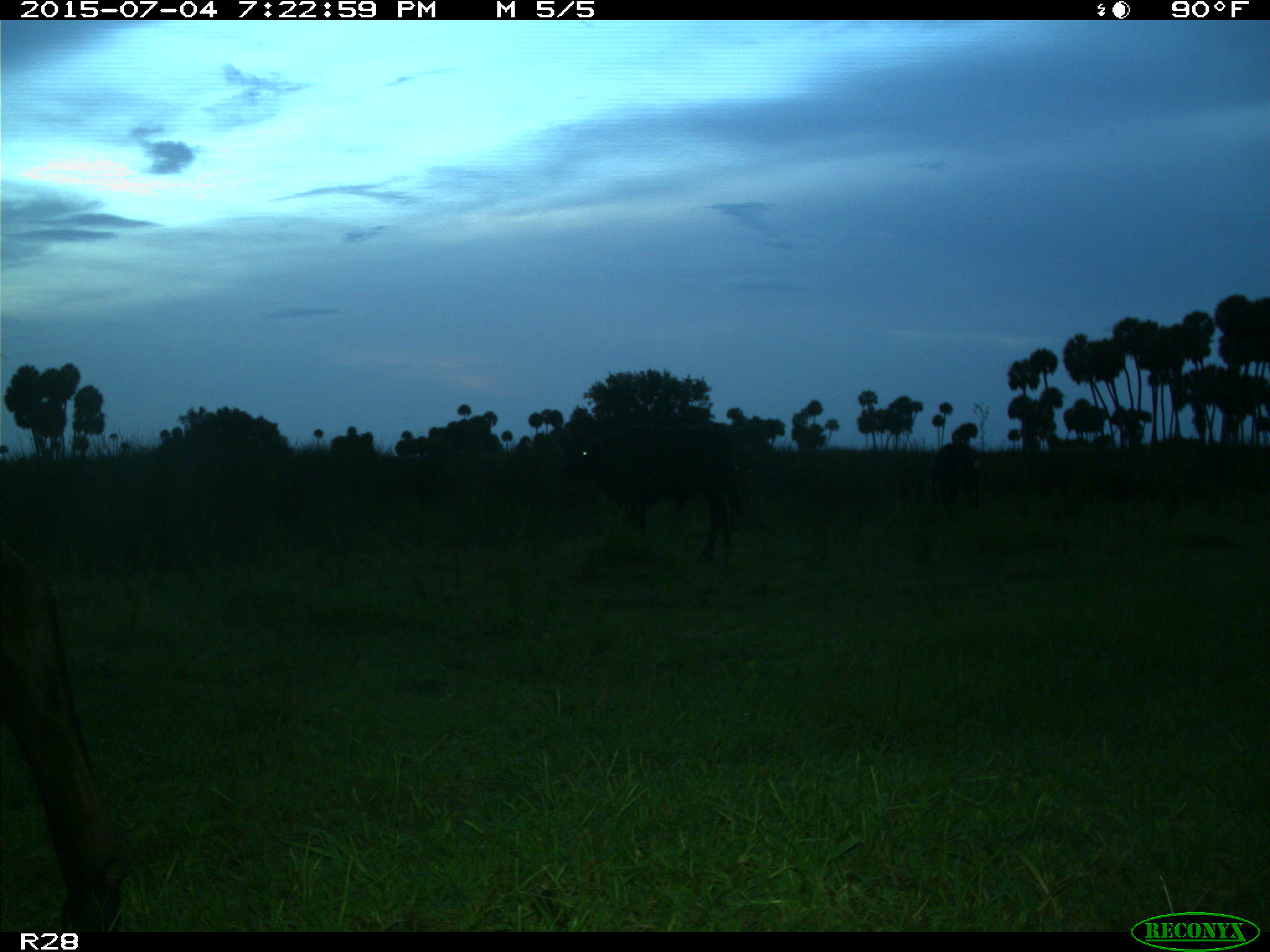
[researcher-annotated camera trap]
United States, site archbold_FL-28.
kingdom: Animalia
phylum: Chordata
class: Mammalia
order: Artiodactyla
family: Bovidae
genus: Bos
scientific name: Bos taurus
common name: domestic cow